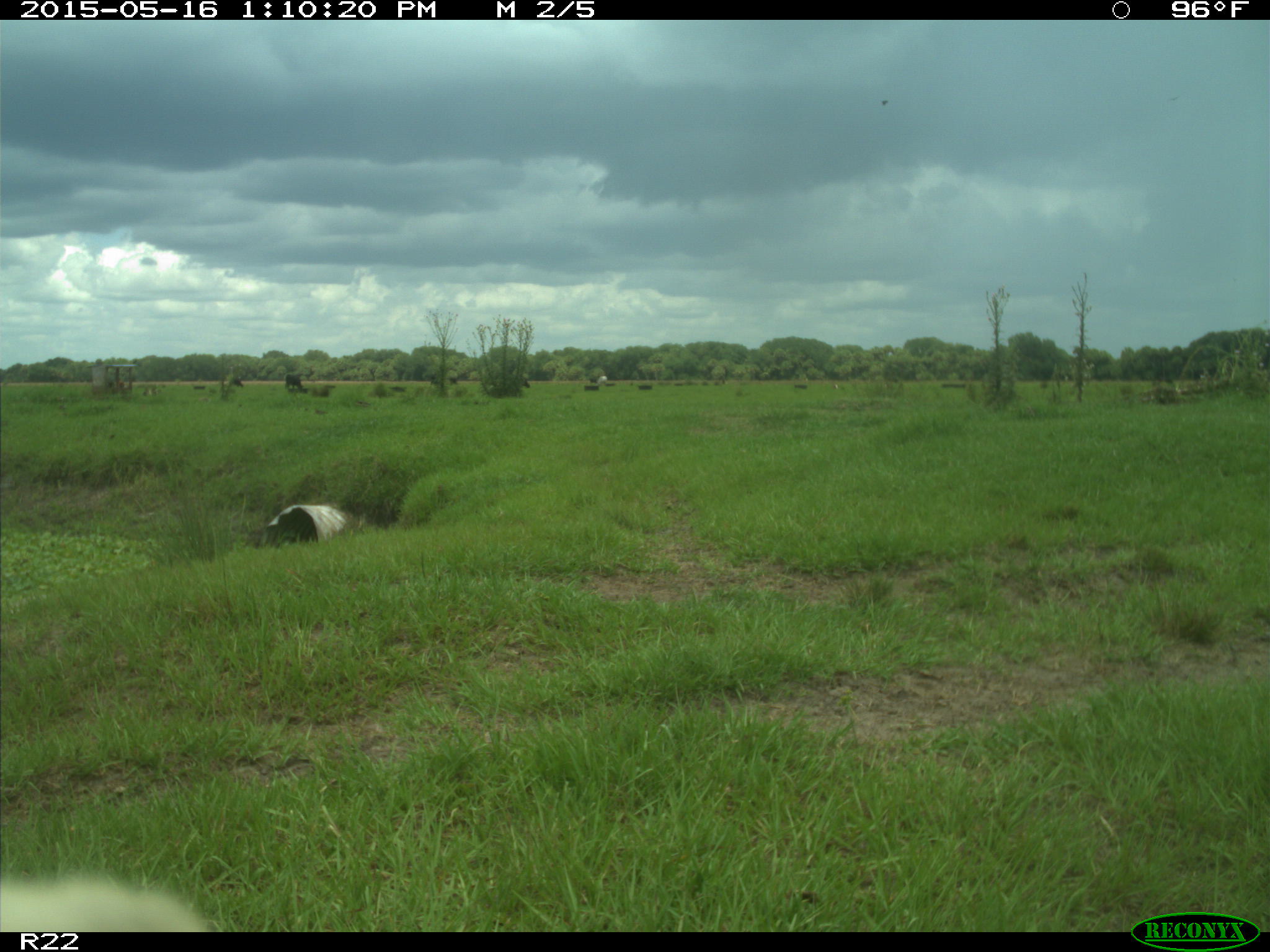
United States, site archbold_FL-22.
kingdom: Animalia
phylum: Chordata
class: Mammalia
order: Artiodactyla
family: Bovidae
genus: Bos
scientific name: Bos taurus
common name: domestic cow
Bos taurus (domestic cow).